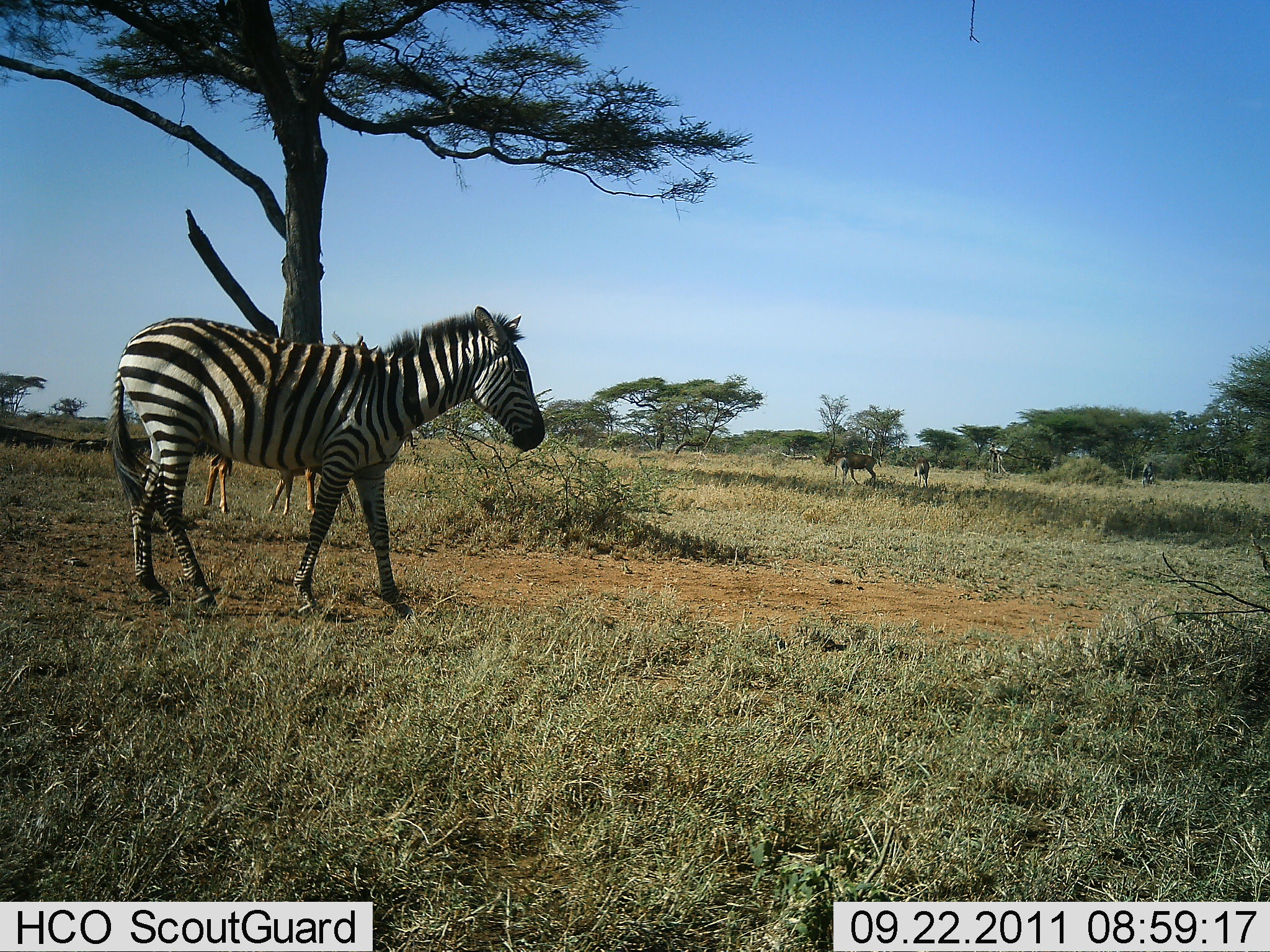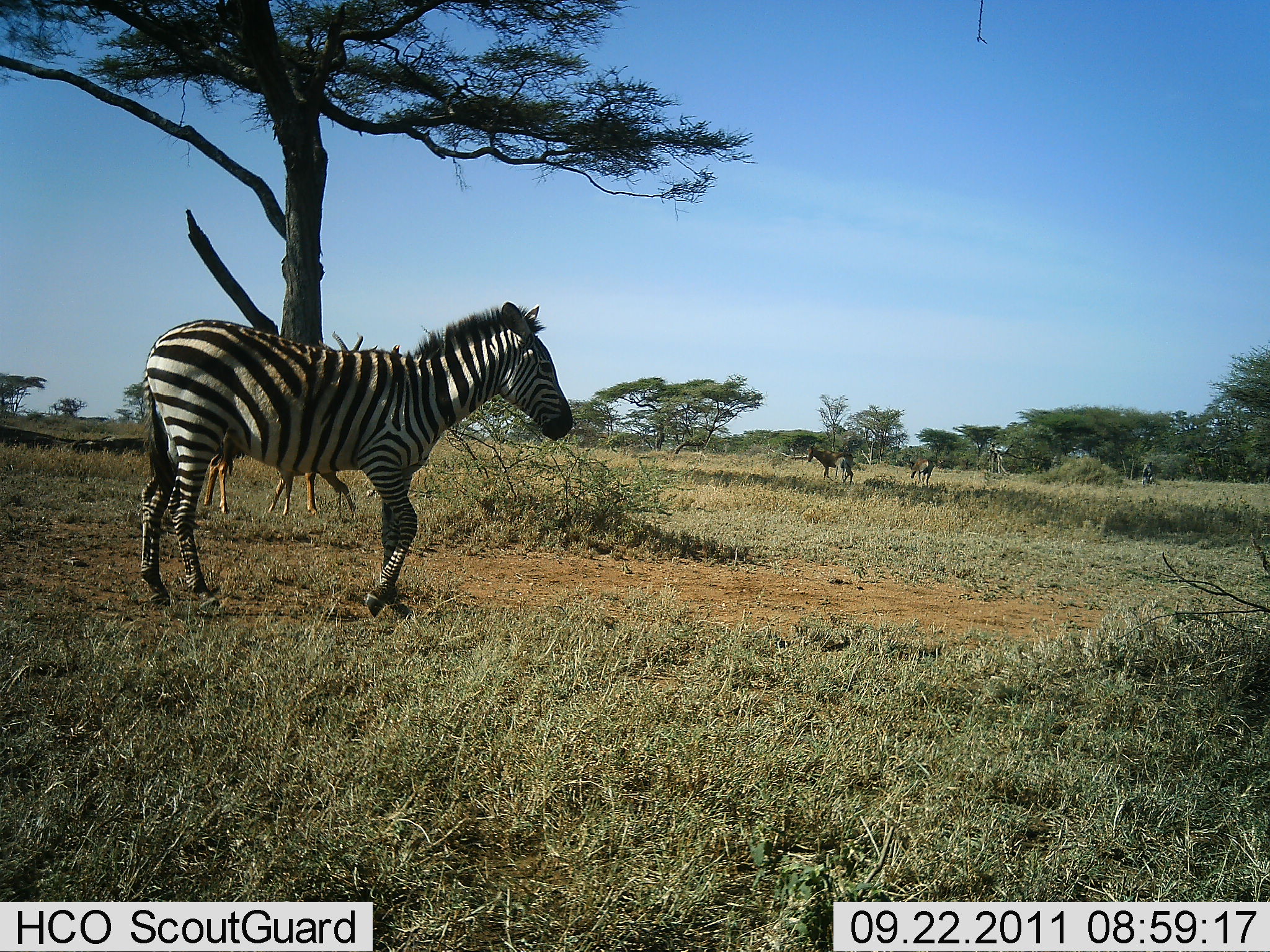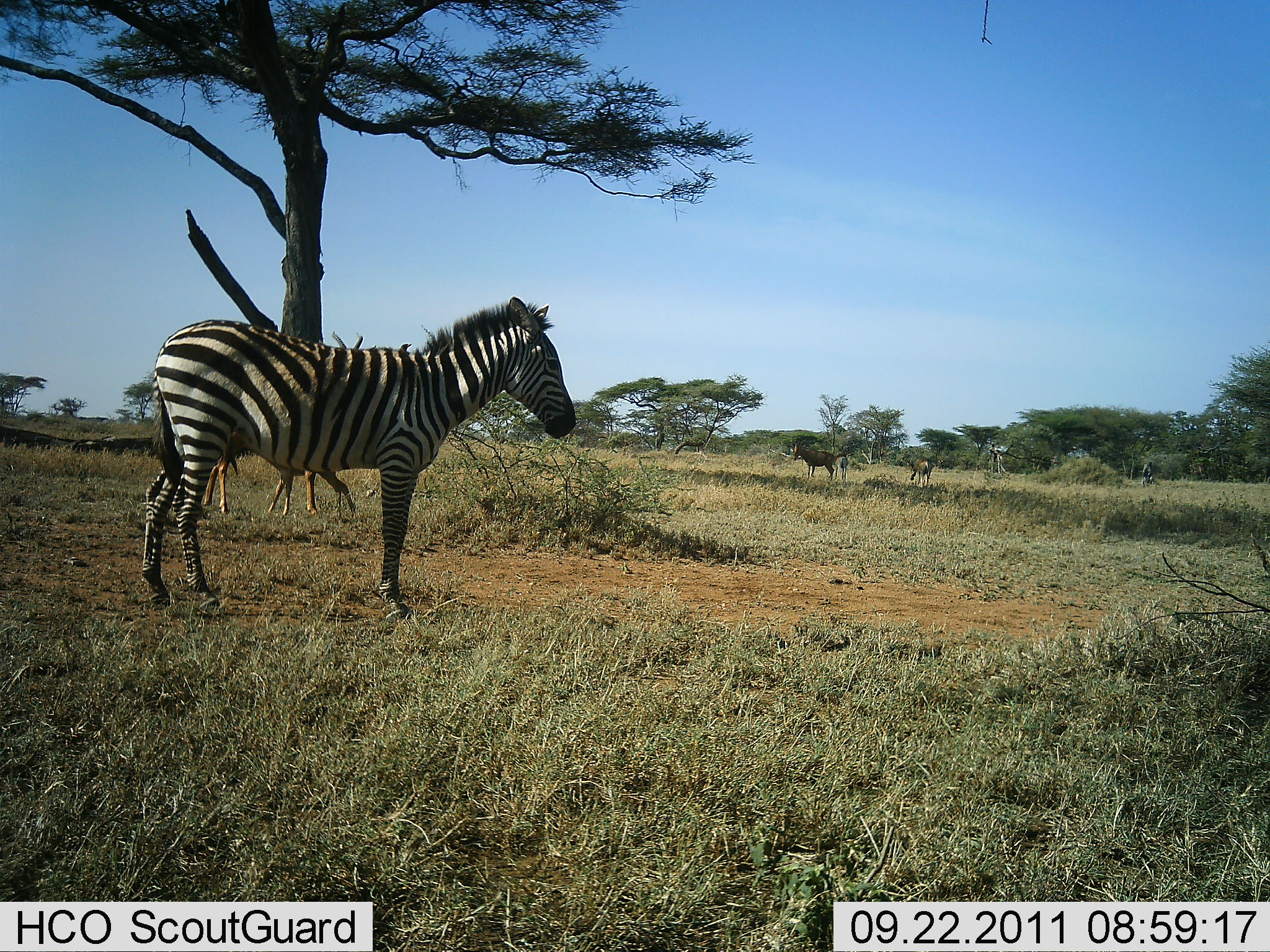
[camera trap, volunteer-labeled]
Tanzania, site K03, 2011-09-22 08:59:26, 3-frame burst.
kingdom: Animalia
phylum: Chordata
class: Mammalia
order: Perissodactyla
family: Equidae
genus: Equus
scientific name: Equus quagga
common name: plains zebra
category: zebra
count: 1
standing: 41%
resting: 6%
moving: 71%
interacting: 0%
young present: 6%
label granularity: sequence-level